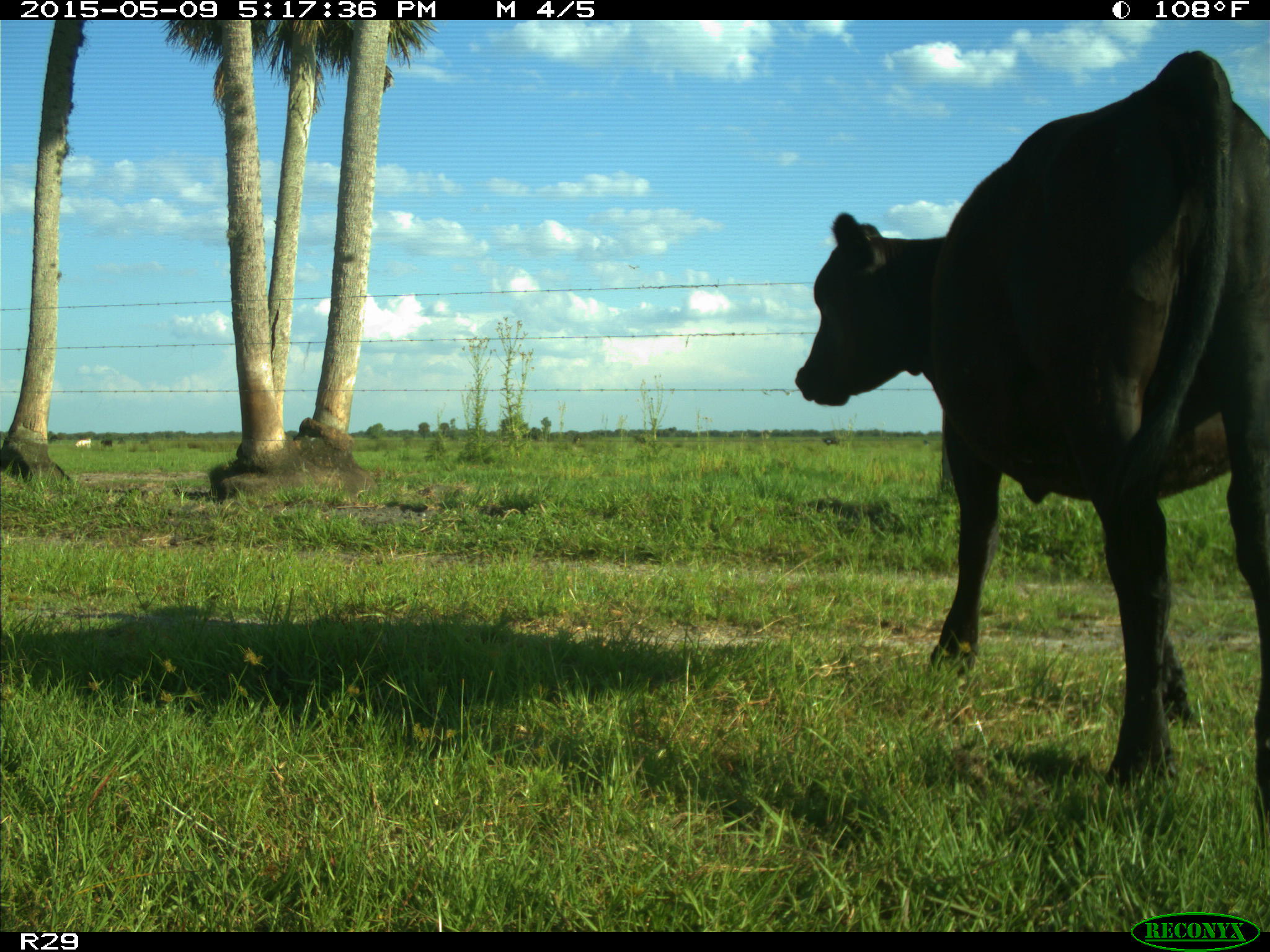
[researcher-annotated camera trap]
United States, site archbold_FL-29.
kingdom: Animalia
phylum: Chordata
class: Mammalia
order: Artiodactyla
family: Bovidae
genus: Bos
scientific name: Bos taurus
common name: domestic cow